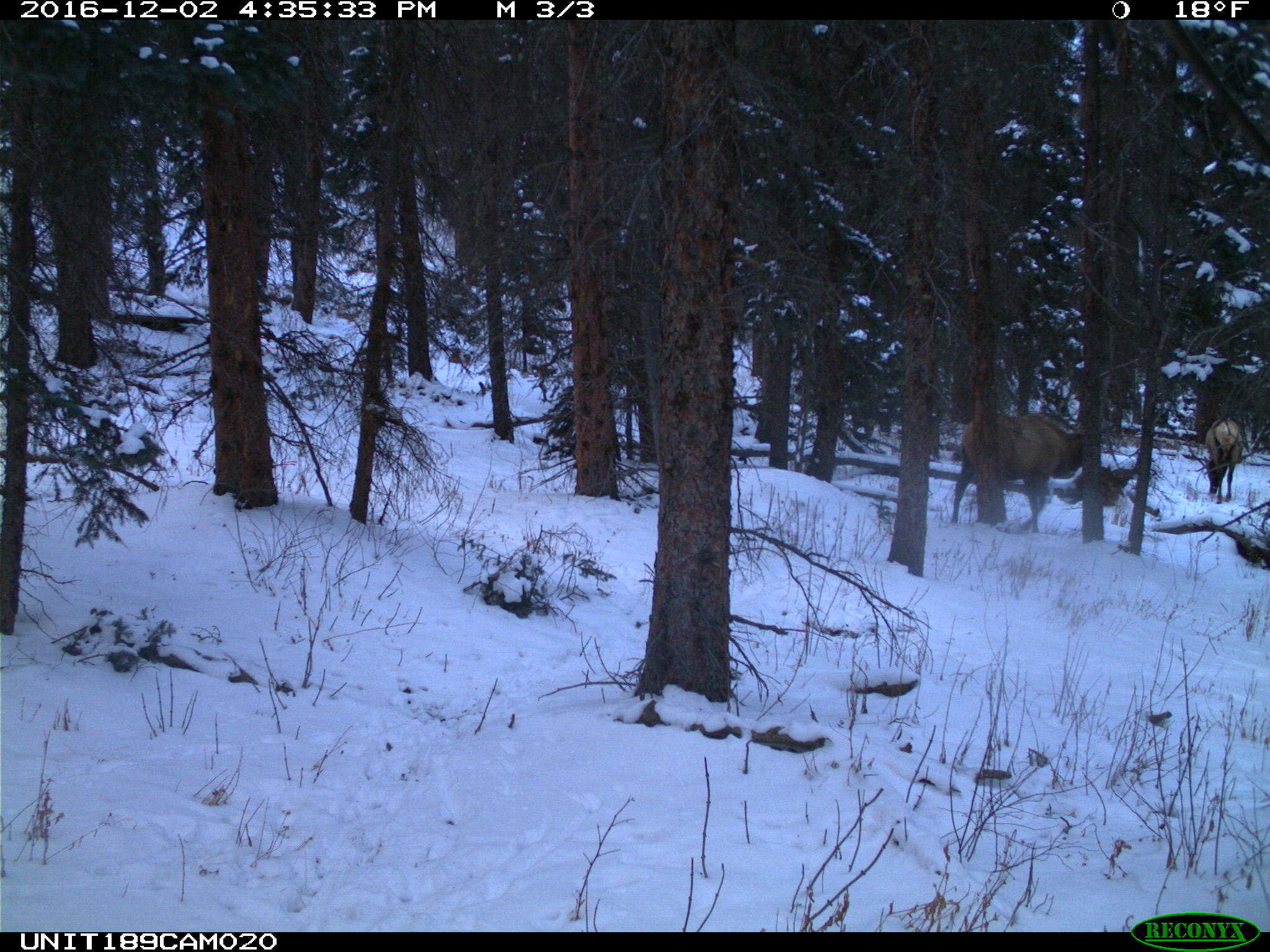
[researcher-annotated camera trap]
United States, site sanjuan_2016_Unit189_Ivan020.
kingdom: Animalia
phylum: Chordata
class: Mammalia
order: Artiodactyla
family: Cervidae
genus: Cervus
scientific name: Cervus elaphus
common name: red deer